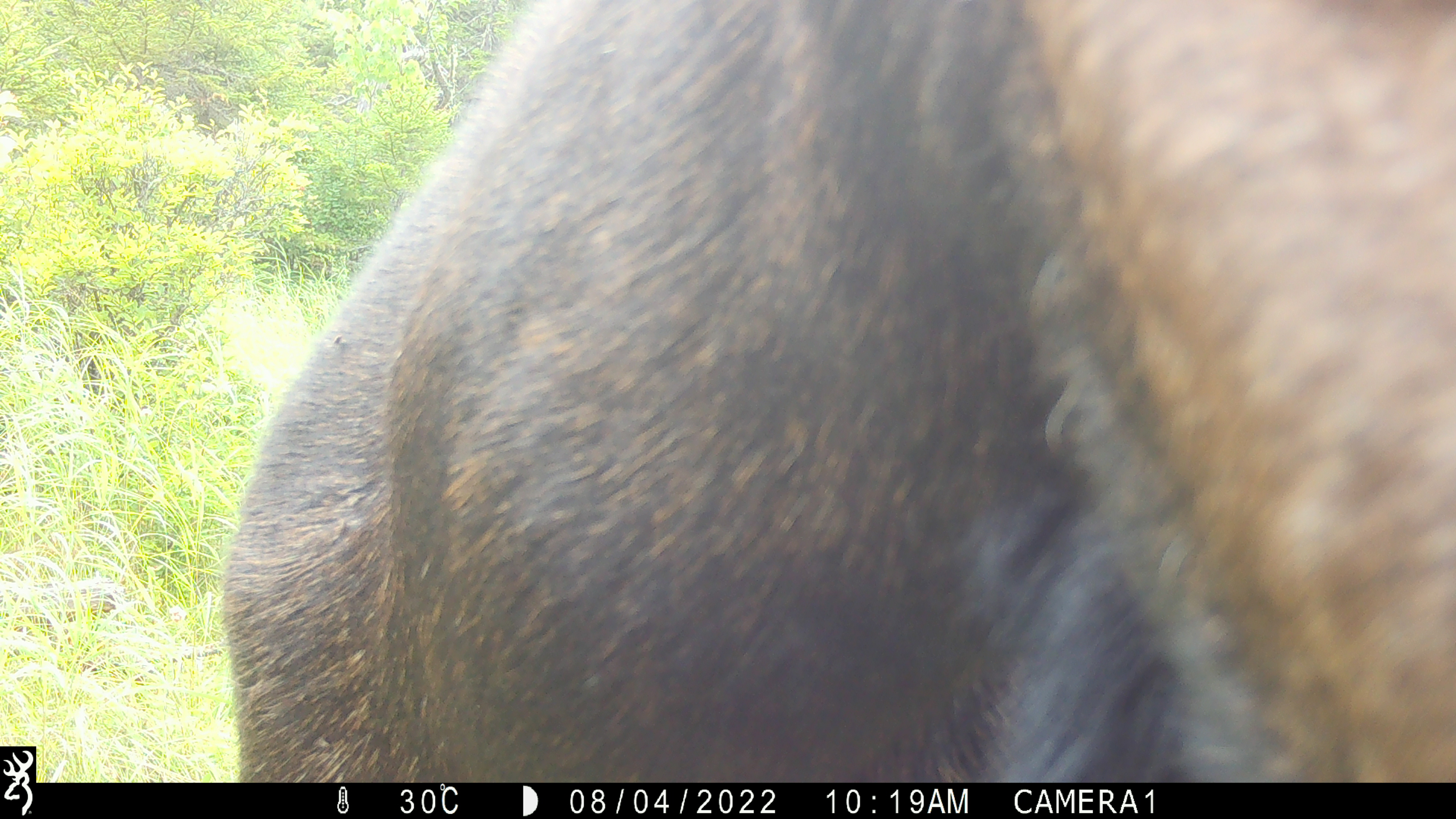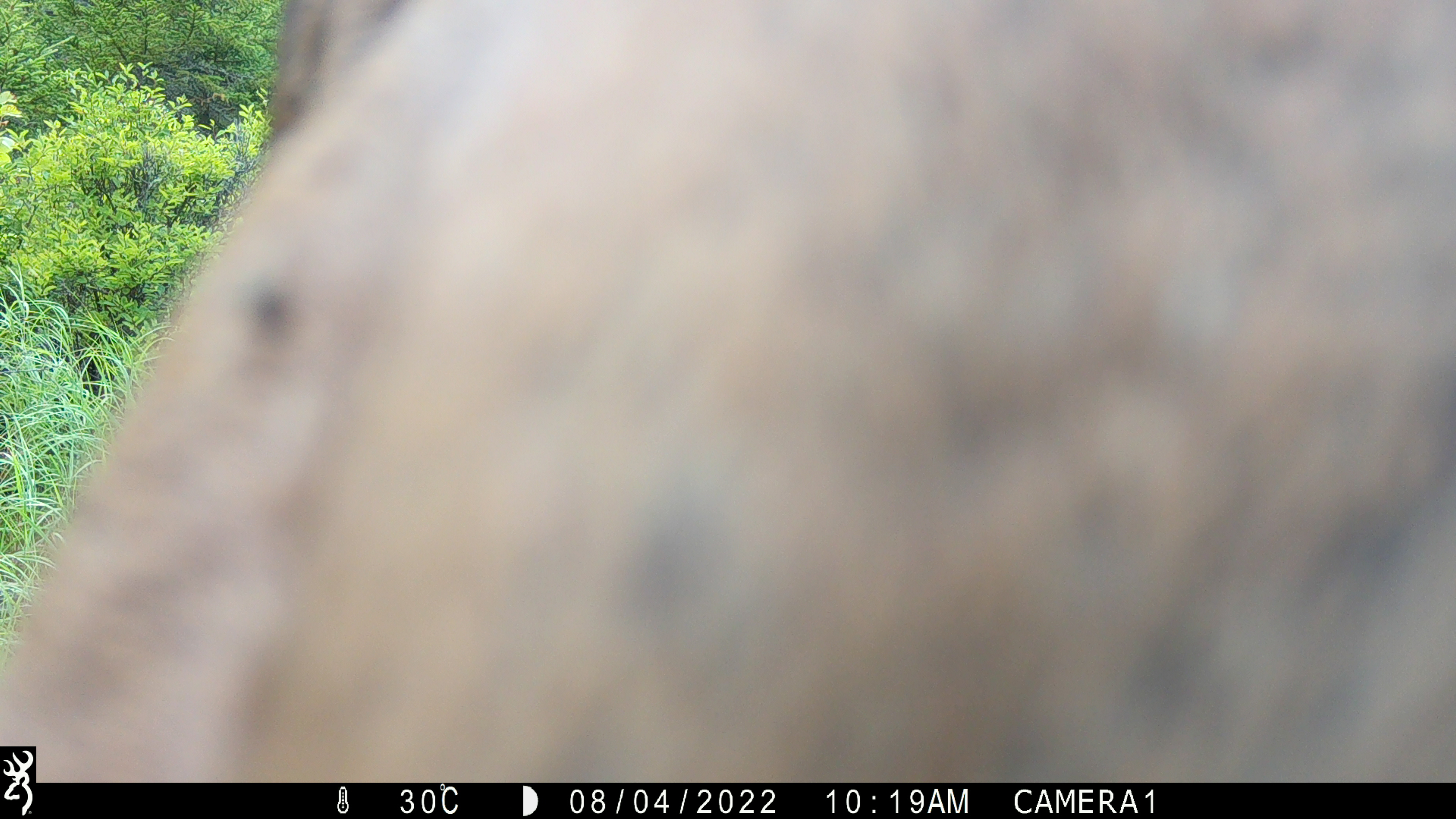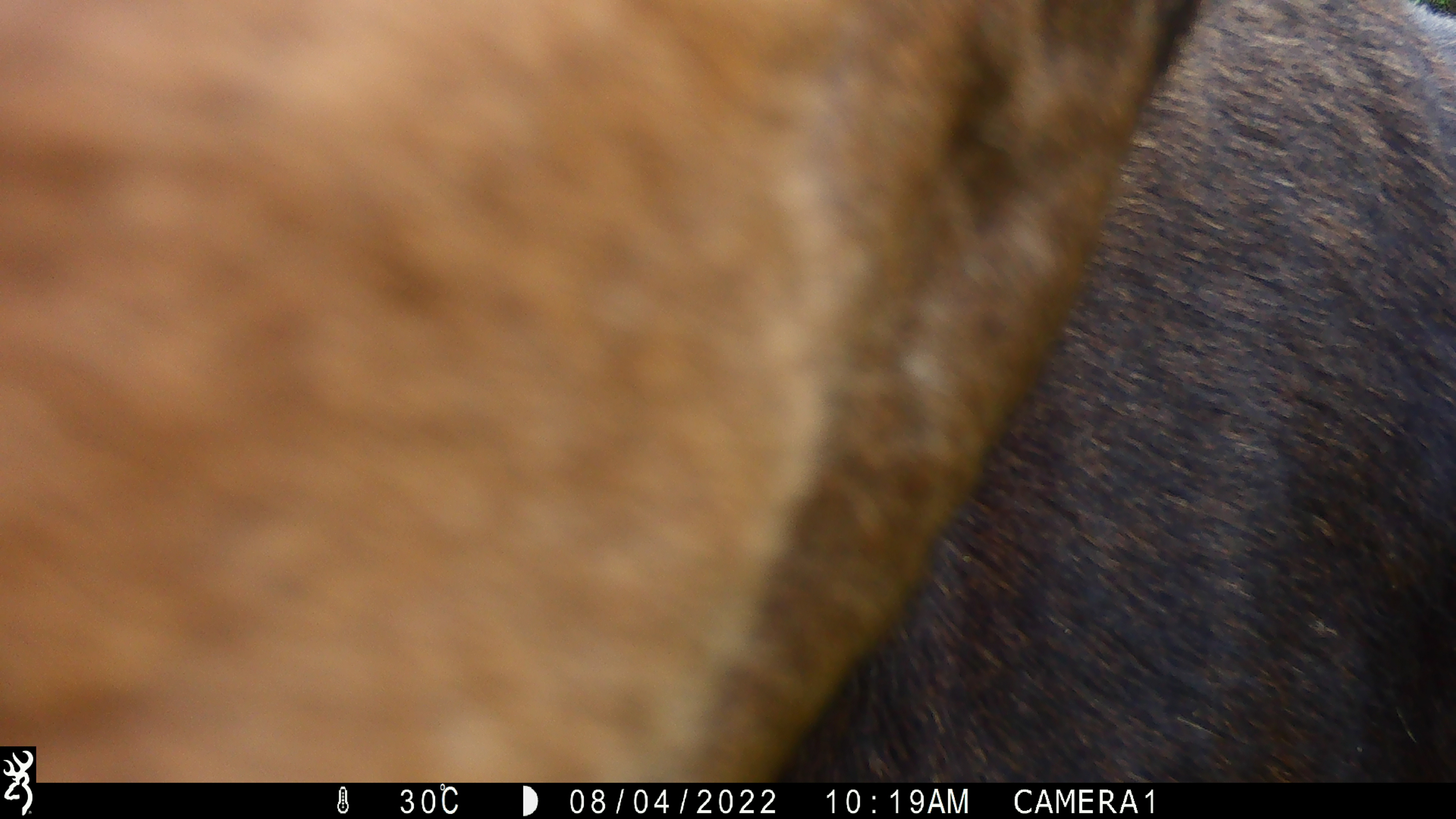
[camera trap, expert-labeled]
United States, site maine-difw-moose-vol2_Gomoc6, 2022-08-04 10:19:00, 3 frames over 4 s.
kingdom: Animalia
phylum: Chordata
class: Mammalia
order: Artiodactyla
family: Cervidae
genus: Alces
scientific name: Alces alces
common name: moose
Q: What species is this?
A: Moose (Alces alces).